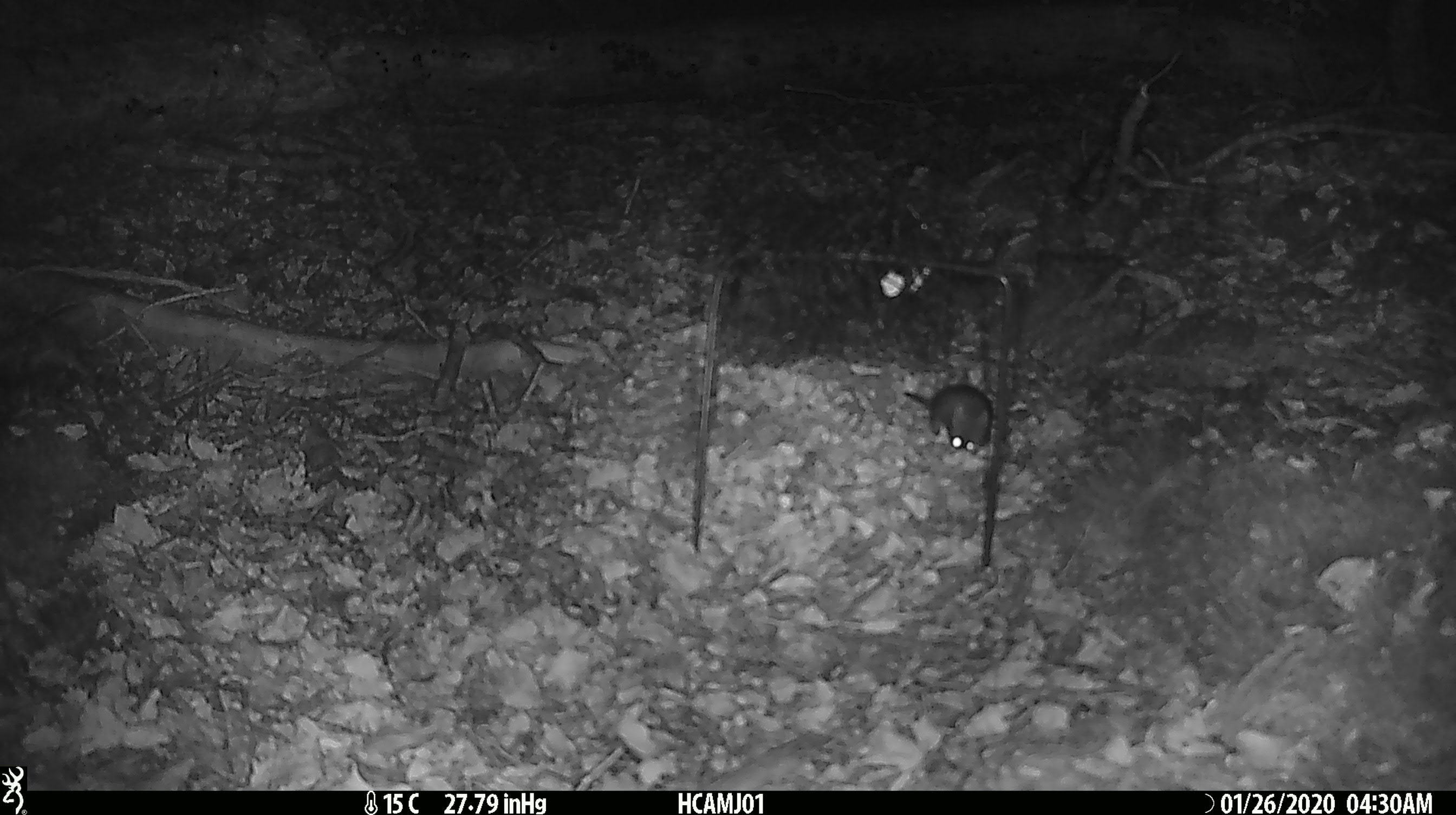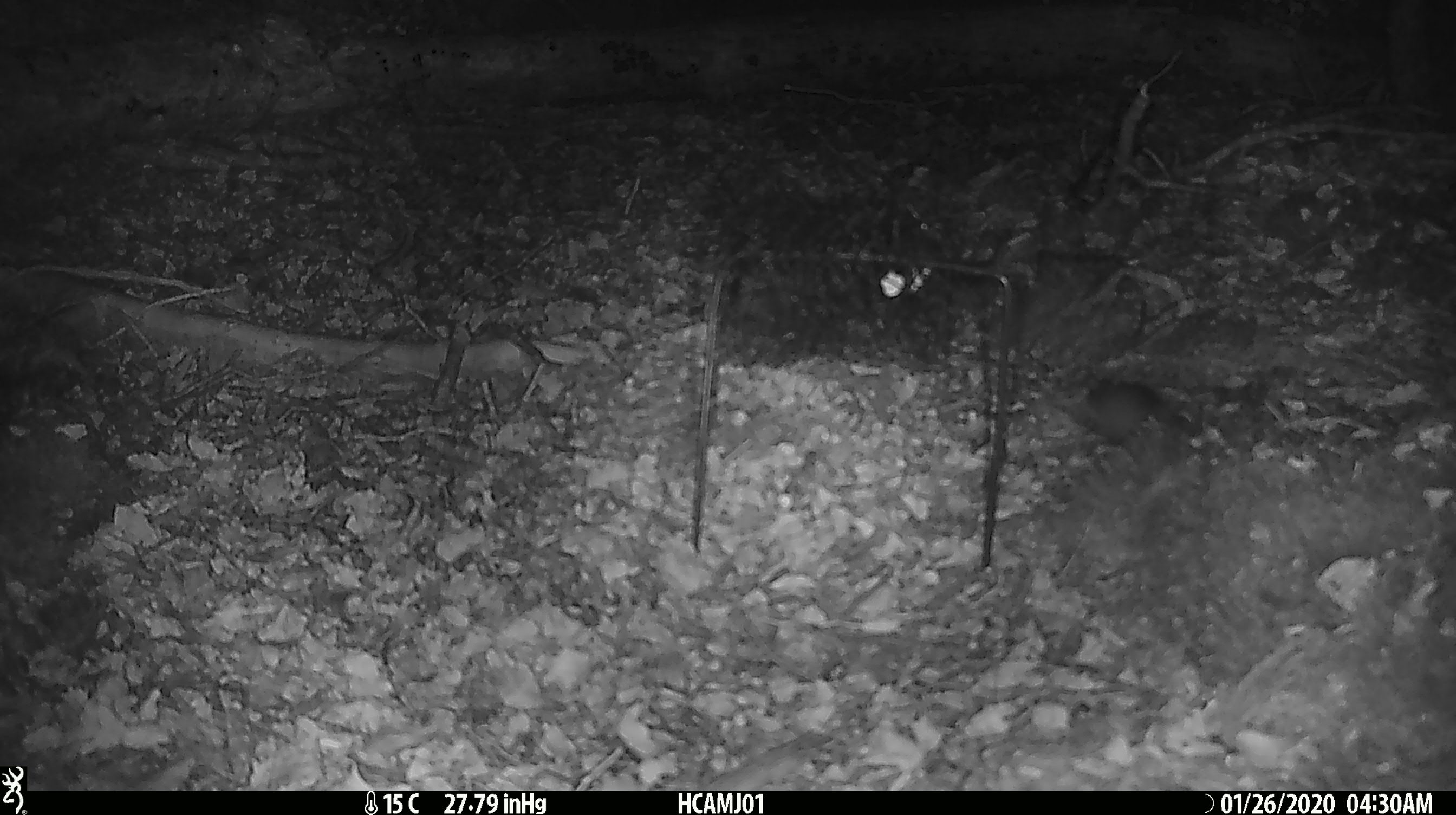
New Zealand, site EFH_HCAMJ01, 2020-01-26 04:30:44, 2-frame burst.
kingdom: Animalia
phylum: Chordata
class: Mammalia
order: Rodentia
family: Muridae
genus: Mus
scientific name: Mus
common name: mouse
Mouse (Mus).